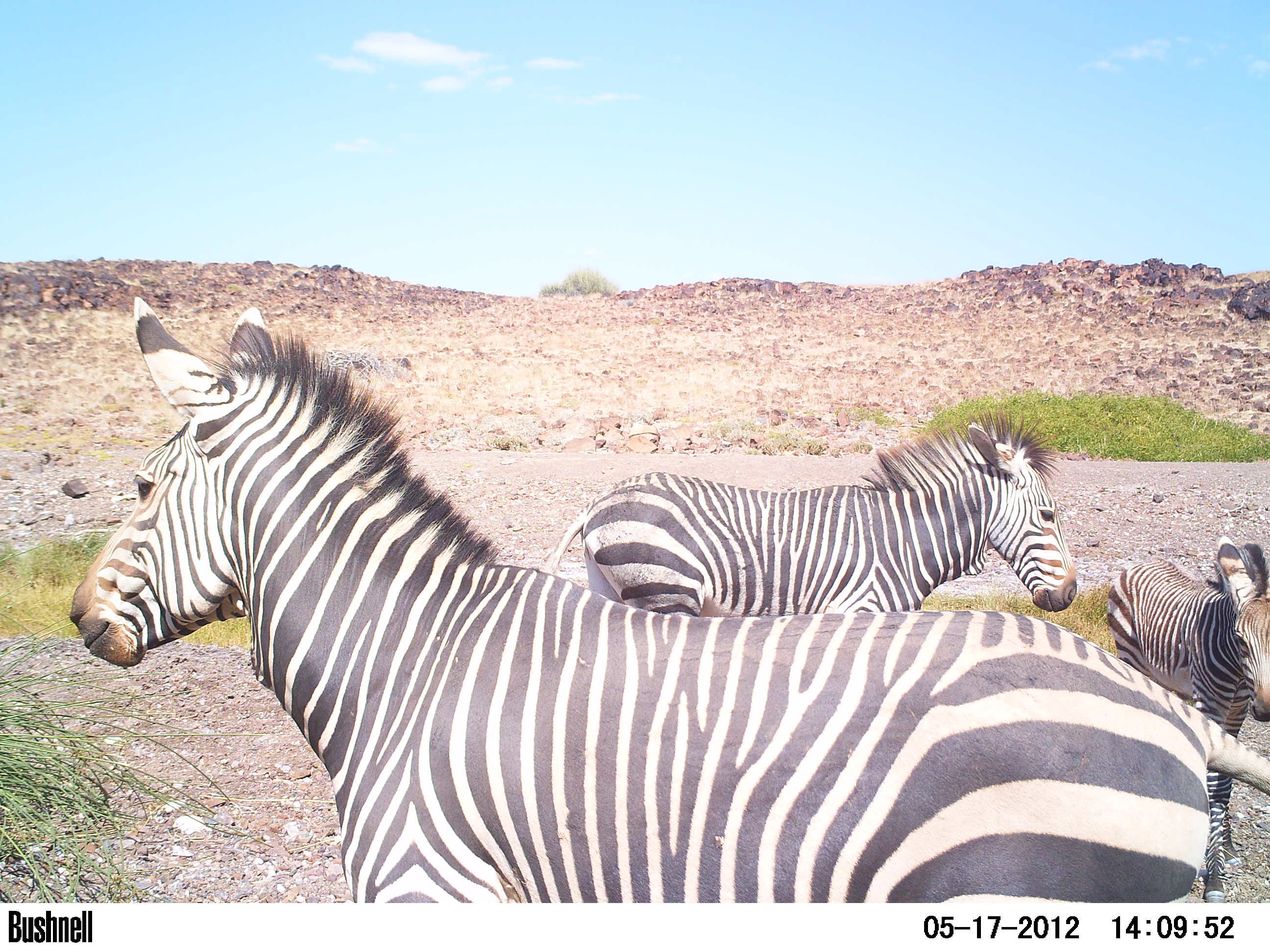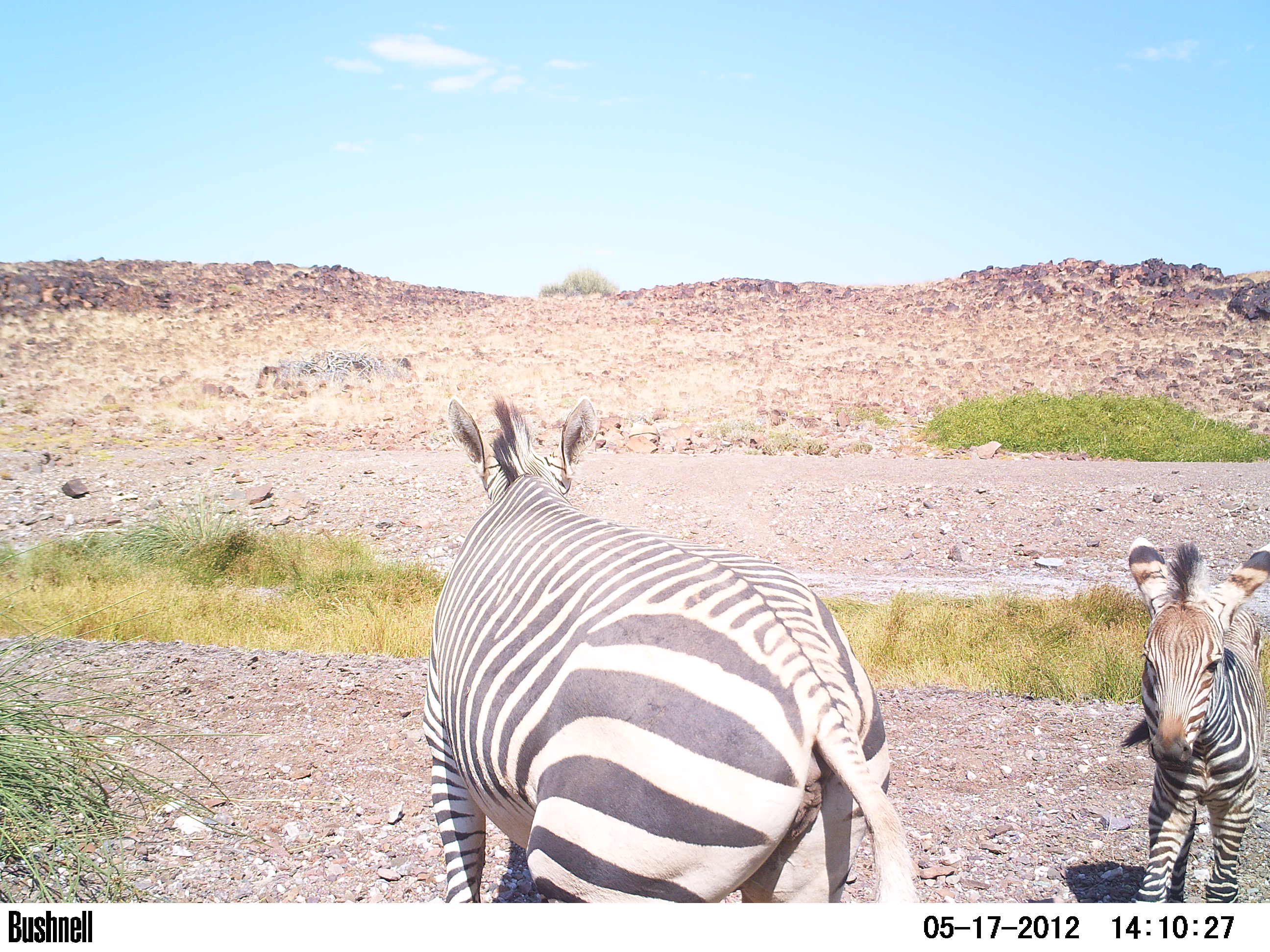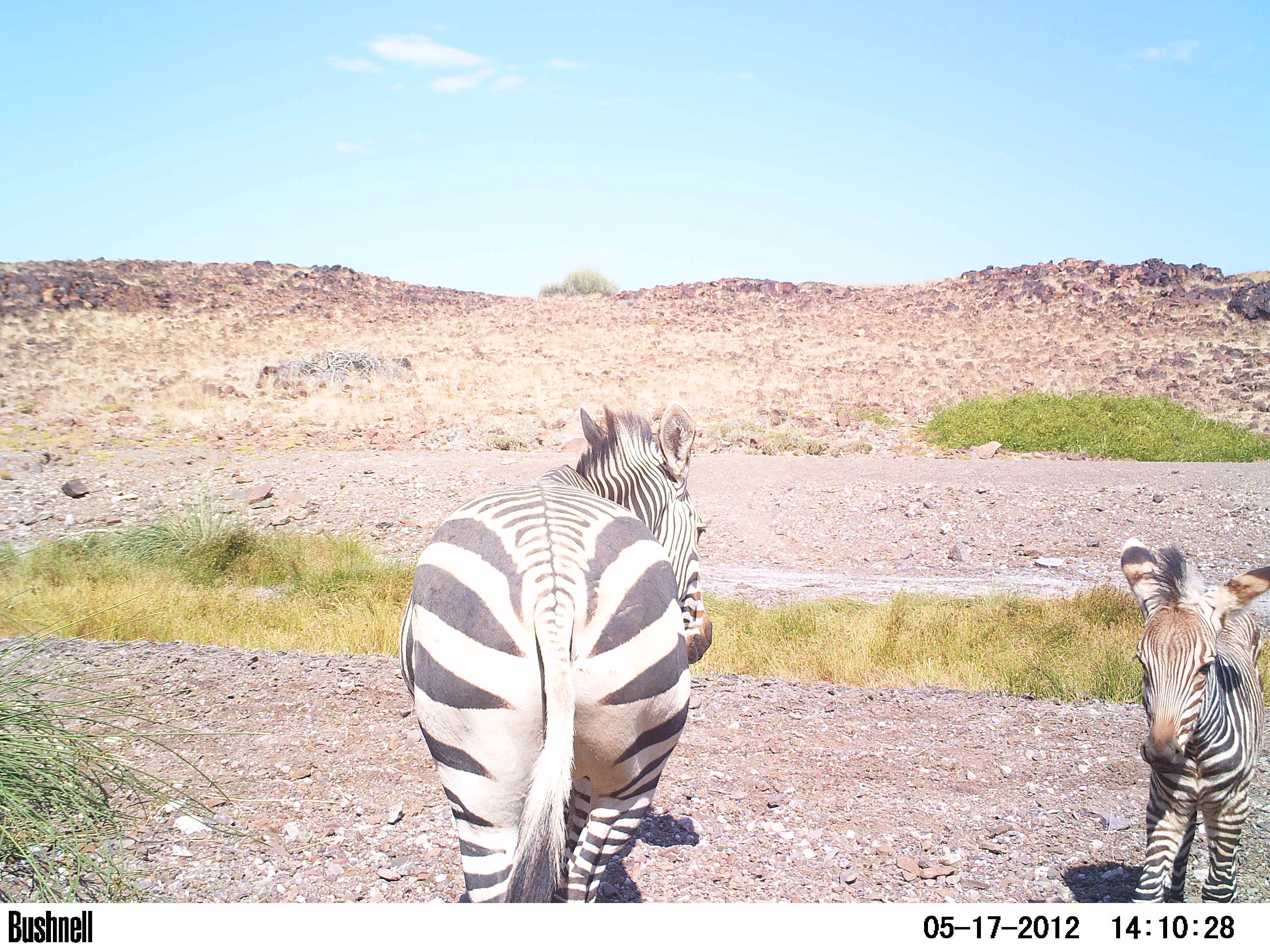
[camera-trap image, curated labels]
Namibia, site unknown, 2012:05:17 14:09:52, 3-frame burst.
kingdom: Animalia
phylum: Chordata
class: Mammalia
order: Perissodactyla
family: Equidae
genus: Equus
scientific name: Equus zebra hartmannae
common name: hartmann's mountain zebra